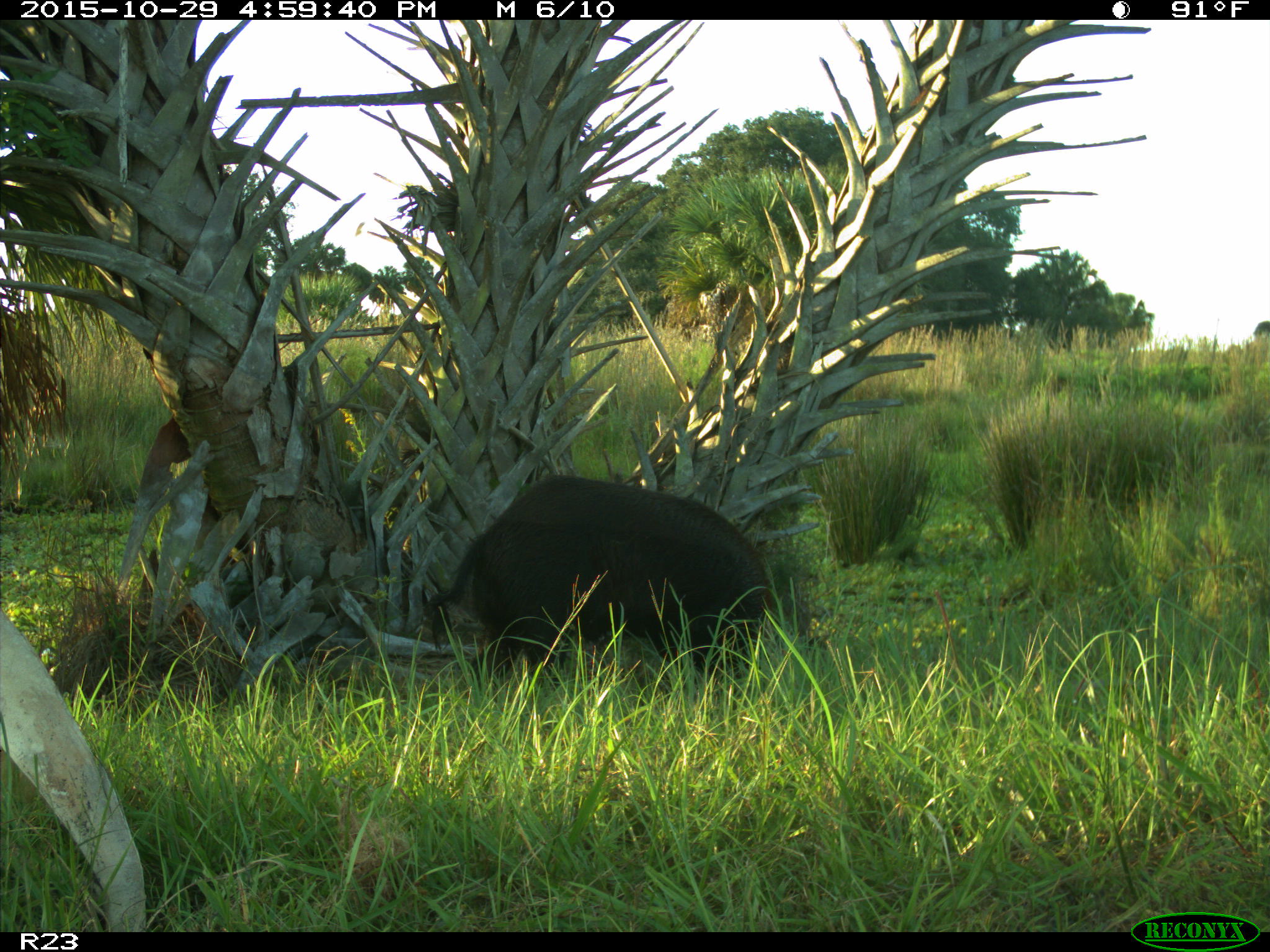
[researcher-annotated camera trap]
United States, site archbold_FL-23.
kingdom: Animalia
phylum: Chordata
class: Mammalia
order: Artiodactyla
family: Suidae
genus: Sus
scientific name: Sus scrofa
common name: wild boar